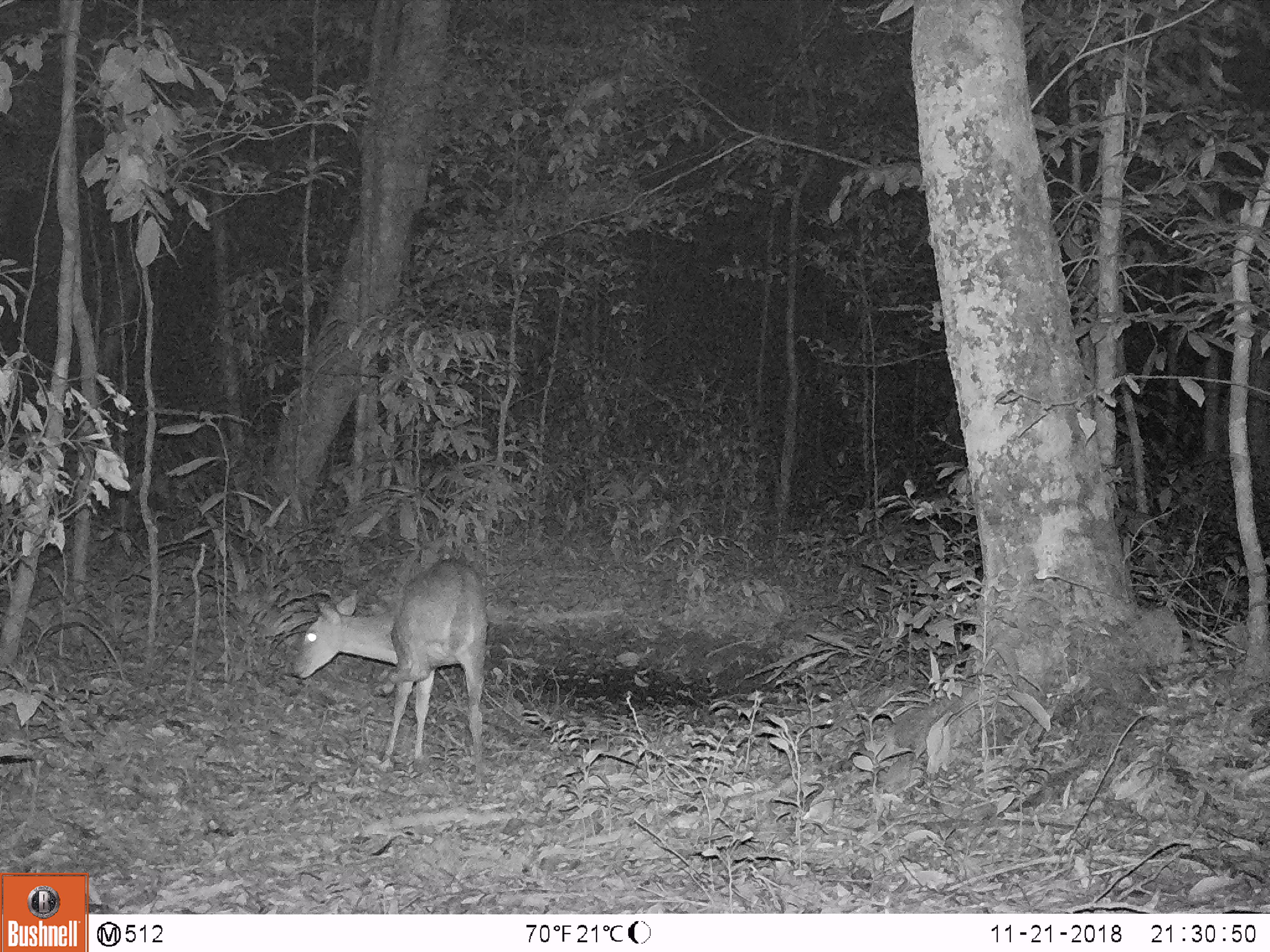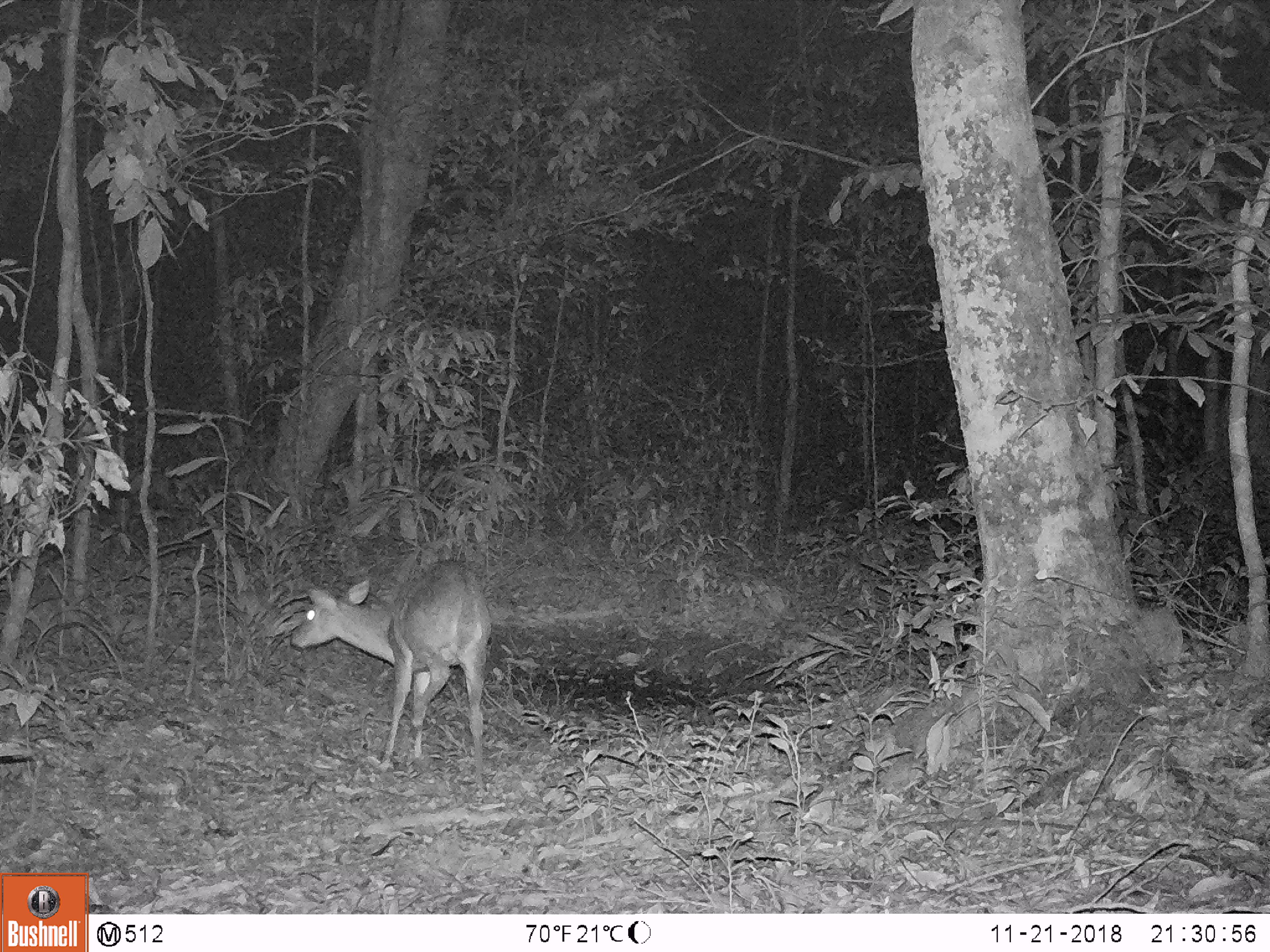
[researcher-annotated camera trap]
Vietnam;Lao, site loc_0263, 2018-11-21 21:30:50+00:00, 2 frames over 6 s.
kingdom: Animalia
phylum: Chordata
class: Mammalia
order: Artiodactyla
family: Cervidae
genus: Muntiacus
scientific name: Muntiacus vuquangensis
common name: large-antlered muntjac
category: large antlered muntjac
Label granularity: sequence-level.